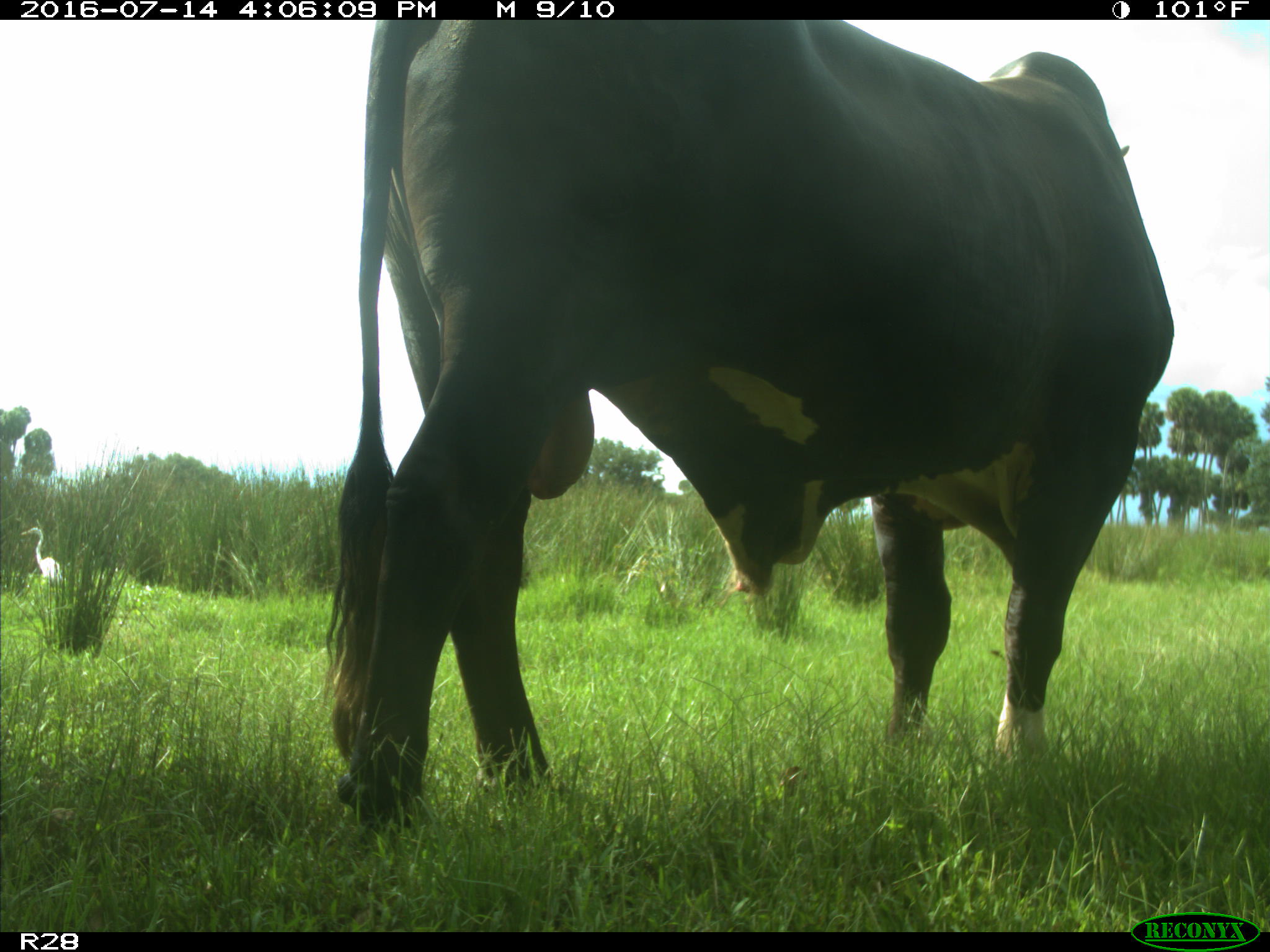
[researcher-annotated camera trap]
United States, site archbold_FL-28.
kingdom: Animalia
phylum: Chordata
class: Mammalia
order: Artiodactyla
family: Bovidae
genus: Bos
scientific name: Bos taurus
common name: domestic cow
Bos taurus (domestic cow).